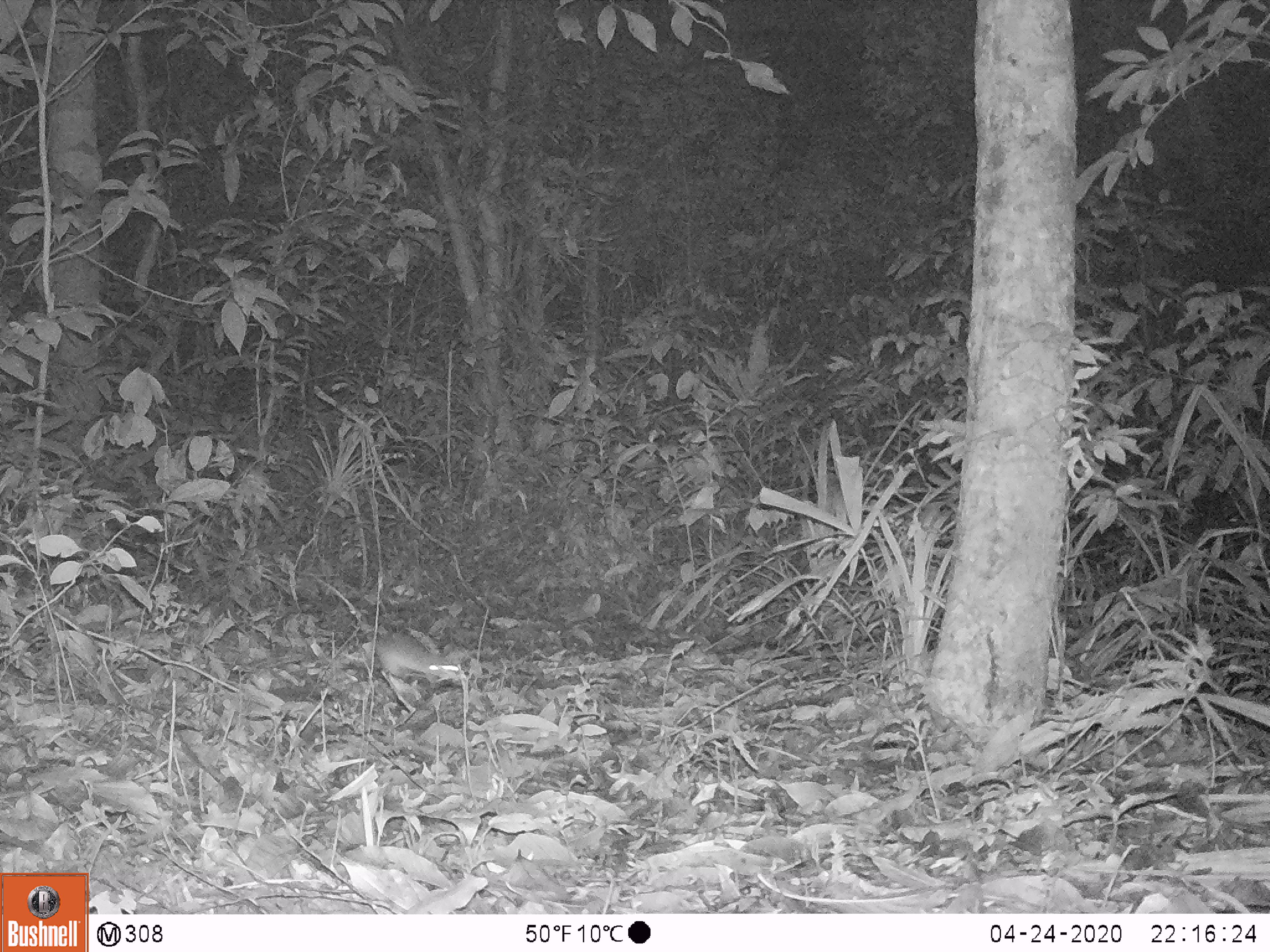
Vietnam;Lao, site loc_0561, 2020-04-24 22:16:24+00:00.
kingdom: Animalia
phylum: Chordata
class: Mammalia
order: Rodentia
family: Muridae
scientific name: Muridae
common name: old-world mice and rats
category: unidentified murid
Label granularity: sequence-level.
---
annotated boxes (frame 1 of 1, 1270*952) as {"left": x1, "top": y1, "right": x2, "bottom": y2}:
unidentified murid: {"left": 307, "top": 573, "right": 462, "bottom": 690}